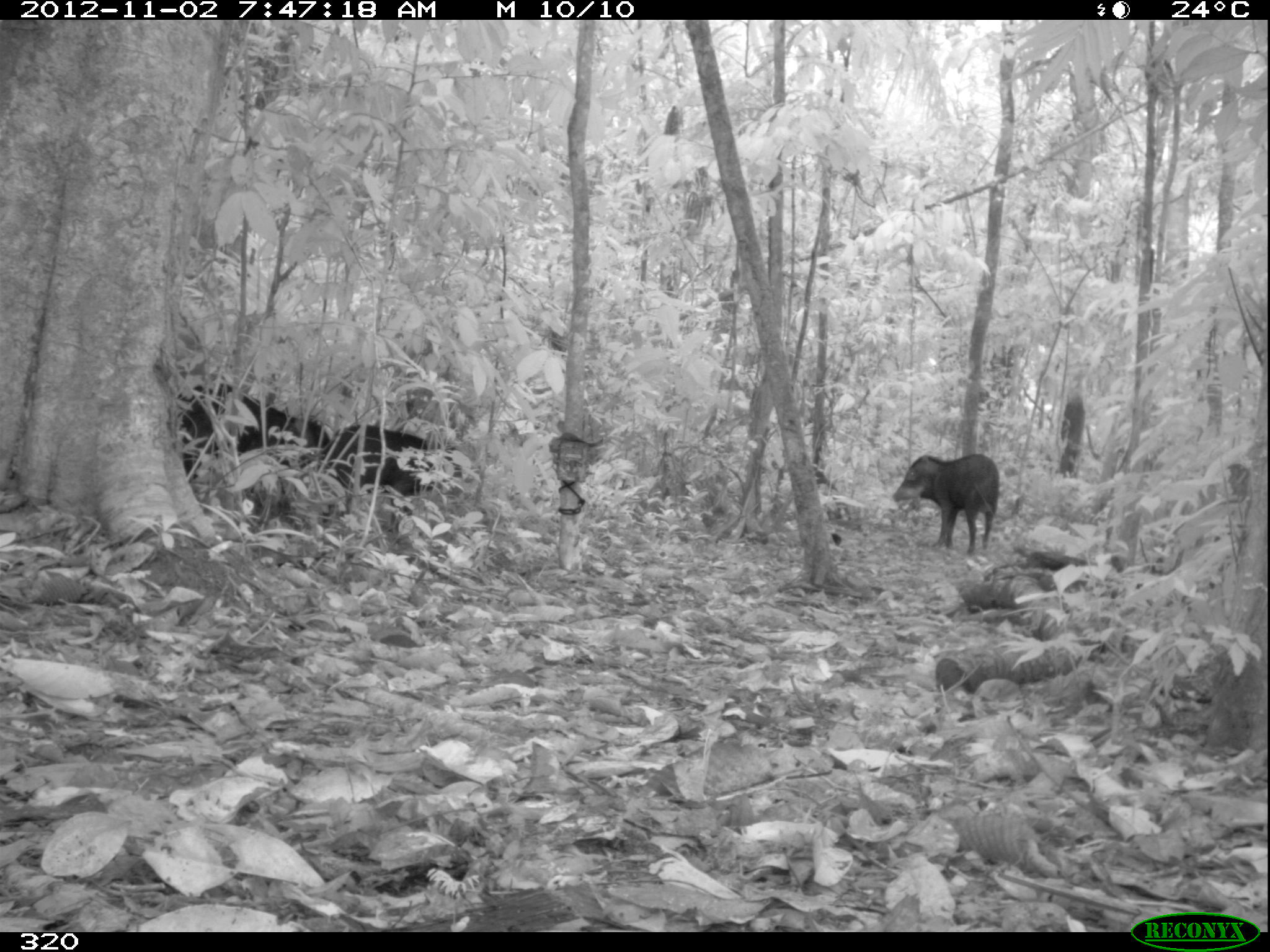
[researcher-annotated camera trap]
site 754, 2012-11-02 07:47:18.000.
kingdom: Animalia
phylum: Chordata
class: Mammalia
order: Artiodactyla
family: Tayassuidae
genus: Tayassu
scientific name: Tayassu pecari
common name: white-lipped peccary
Tayassu pecari (white-lipped peccary).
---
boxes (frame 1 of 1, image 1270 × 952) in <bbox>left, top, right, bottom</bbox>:
tayassu pecari: <bbox>172, 382, 321, 487</bbox>; <bbox>323, 423, 461, 523</bbox>; <bbox>892, 453, 1000, 556</bbox>